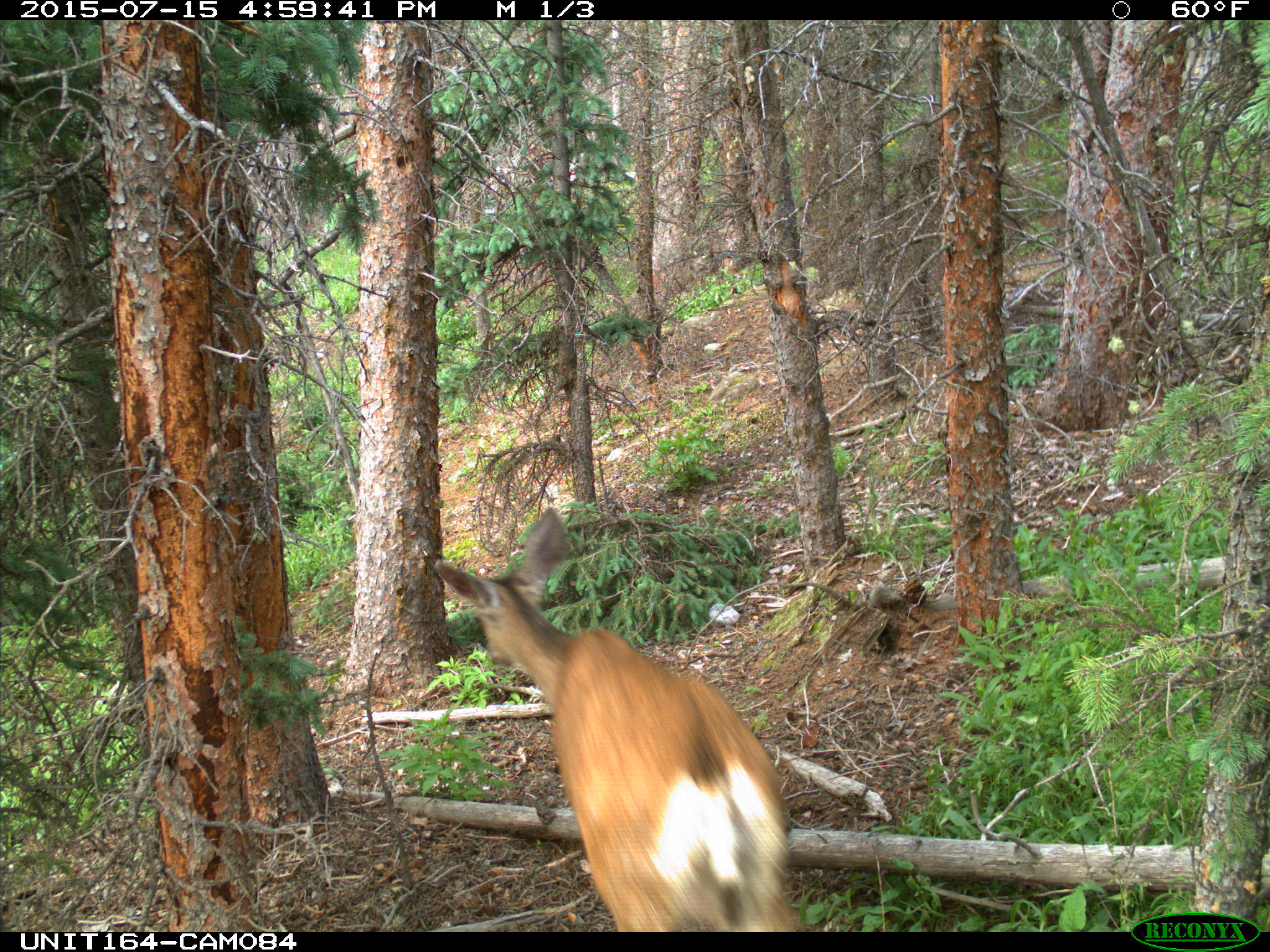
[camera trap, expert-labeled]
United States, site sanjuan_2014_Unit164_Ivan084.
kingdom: Animalia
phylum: Chordata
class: Mammalia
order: Artiodactyla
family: Cervidae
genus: Odocoileus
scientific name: Odocoileus hemionus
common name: mule deer